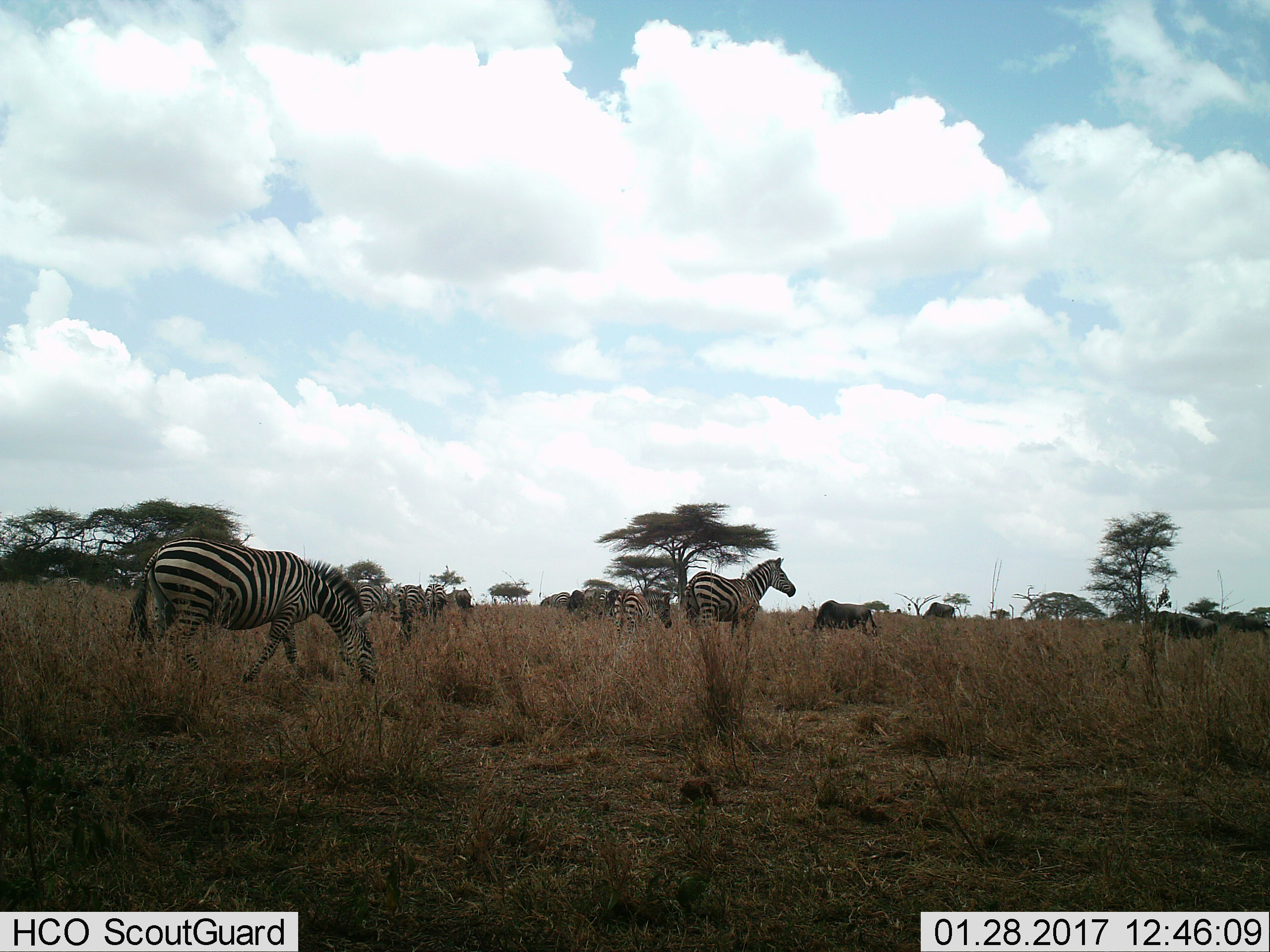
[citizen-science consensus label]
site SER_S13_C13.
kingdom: Animalia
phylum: Chordata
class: Mammalia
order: Artiodactyla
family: Bovidae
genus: Connochaetes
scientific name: Connochaetes taurinus taurinus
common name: blue wildebeest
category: wildebeestblue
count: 5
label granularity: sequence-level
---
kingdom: Animalia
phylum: Chordata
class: Mammalia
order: Perissodactyla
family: Equidae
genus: Equus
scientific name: Equus quagga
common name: plains zebra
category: zebraplains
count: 9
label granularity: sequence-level